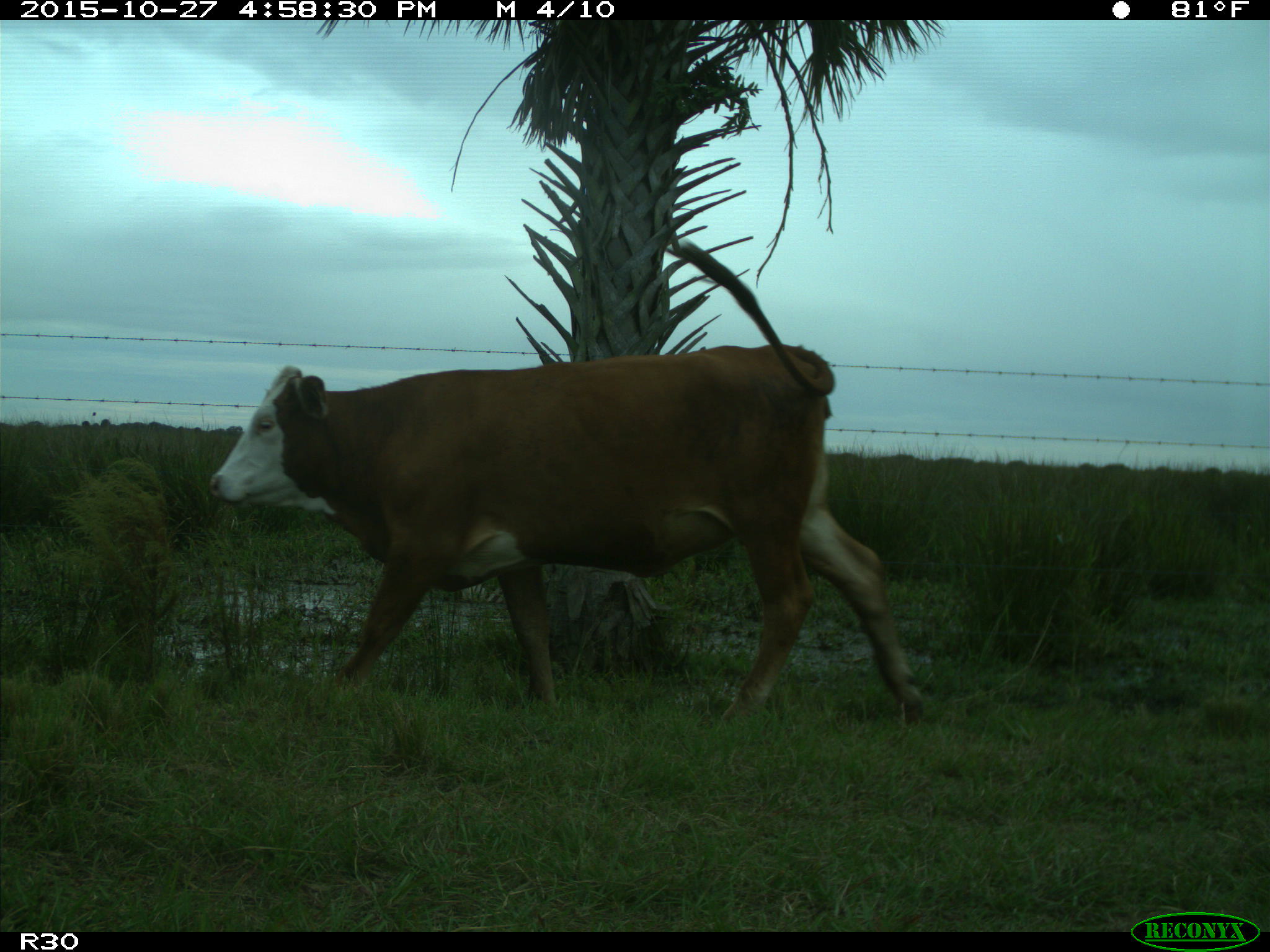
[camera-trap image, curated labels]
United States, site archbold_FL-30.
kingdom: Animalia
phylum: Chordata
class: Mammalia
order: Artiodactyla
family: Bovidae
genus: Bos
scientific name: Bos taurus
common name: domestic cow